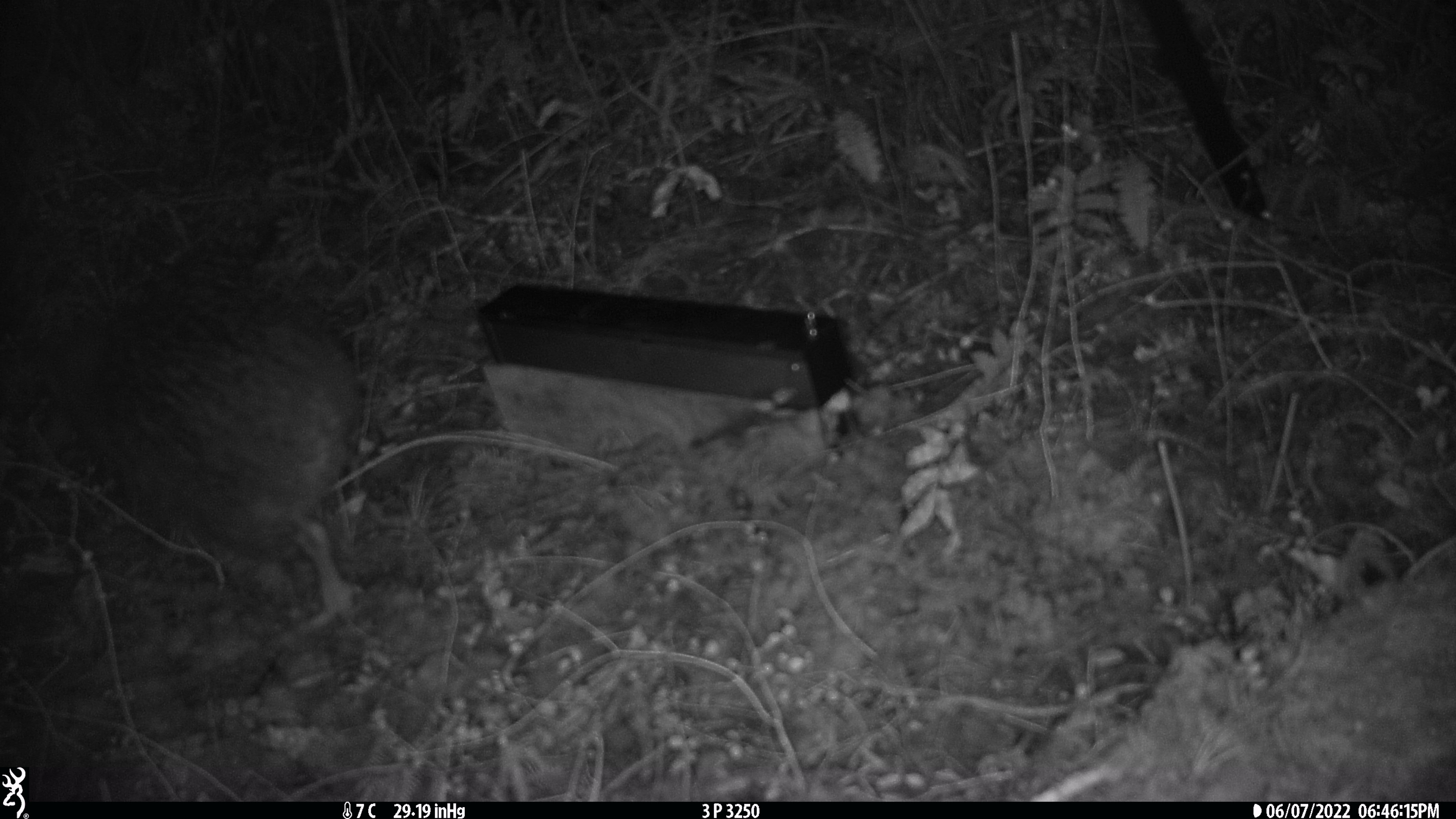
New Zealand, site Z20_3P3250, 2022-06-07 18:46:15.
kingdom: Animalia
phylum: Chordata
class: Aves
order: Apterygiformes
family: Apterygidae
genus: Apteryx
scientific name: Apteryx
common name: kiwi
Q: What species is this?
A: Kiwi (Apteryx).